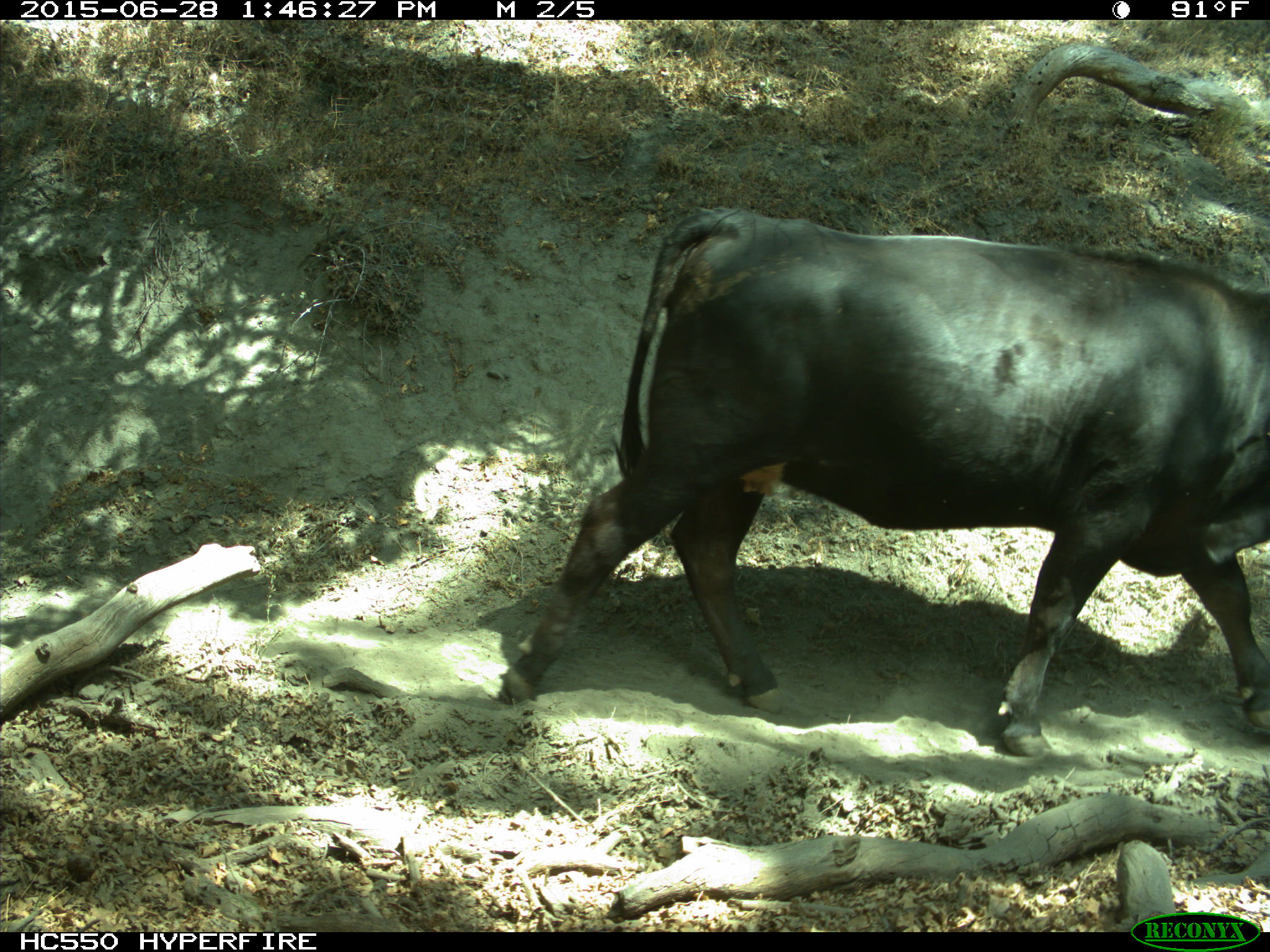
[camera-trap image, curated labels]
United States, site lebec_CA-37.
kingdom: Animalia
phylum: Chordata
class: Mammalia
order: Artiodactyla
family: Bovidae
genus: Bos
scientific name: Bos taurus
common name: domestic cow